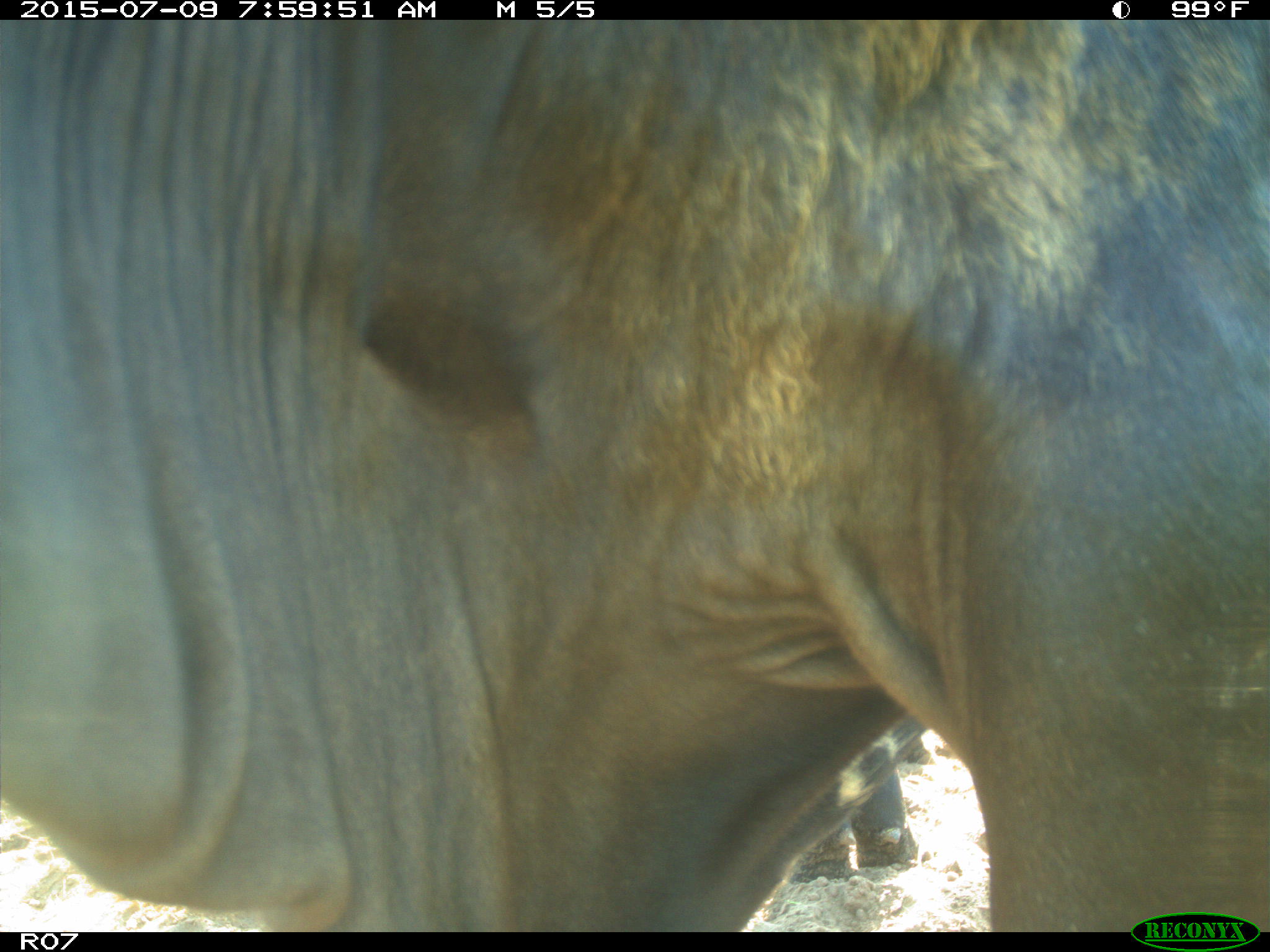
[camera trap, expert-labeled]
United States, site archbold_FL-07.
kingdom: Animalia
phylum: Chordata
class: Mammalia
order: Artiodactyla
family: Bovidae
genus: Bos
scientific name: Bos taurus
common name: domestic cow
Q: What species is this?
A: Bos taurus (domestic cow).